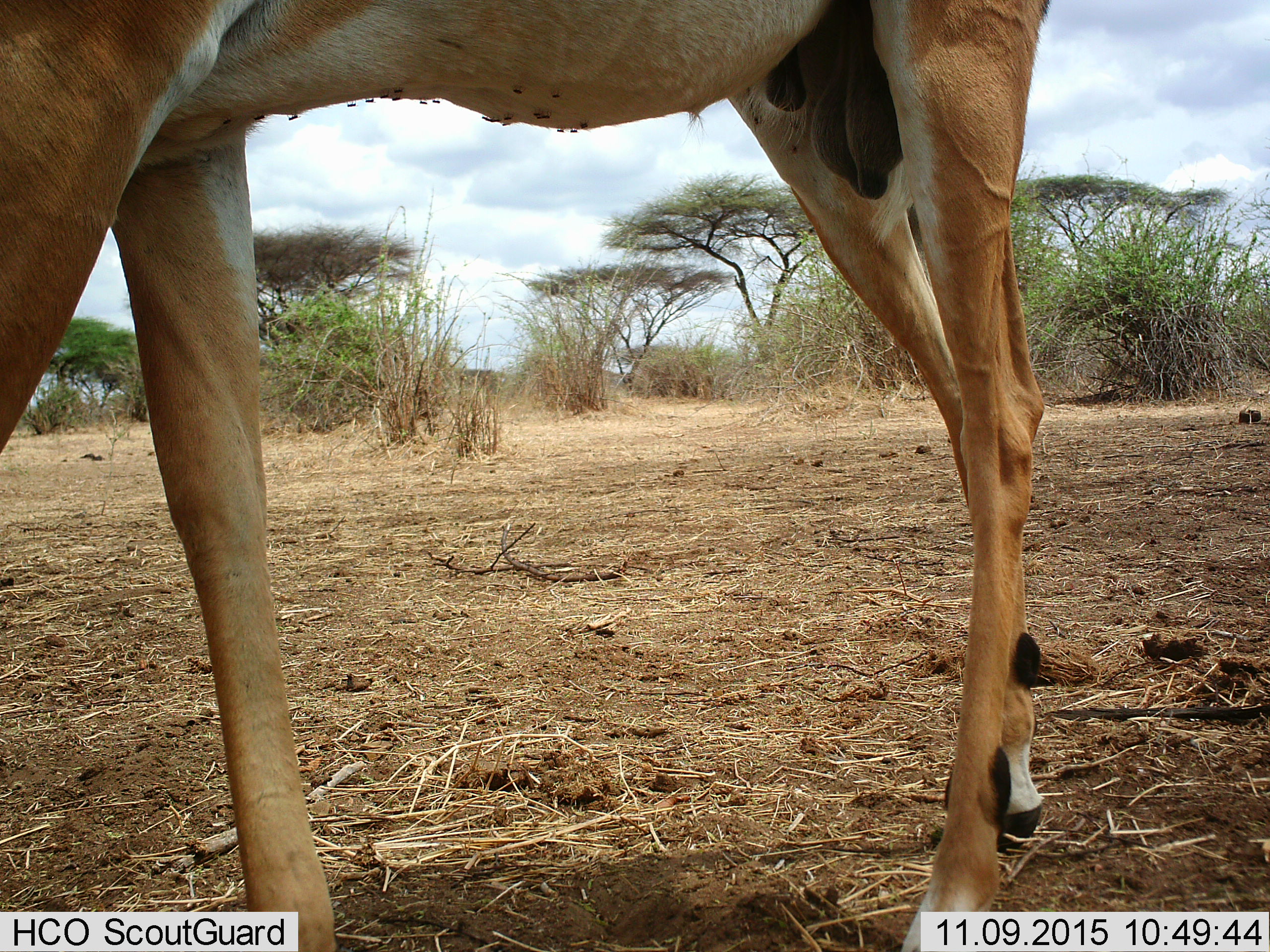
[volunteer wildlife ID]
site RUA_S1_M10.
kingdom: Animalia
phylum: Chordata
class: Mammalia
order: Artiodactyla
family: Bovidae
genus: Aepyceros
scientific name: Aepyceros melampus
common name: impala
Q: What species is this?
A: Impala (Aepyceros melampus).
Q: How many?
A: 1.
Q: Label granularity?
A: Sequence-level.